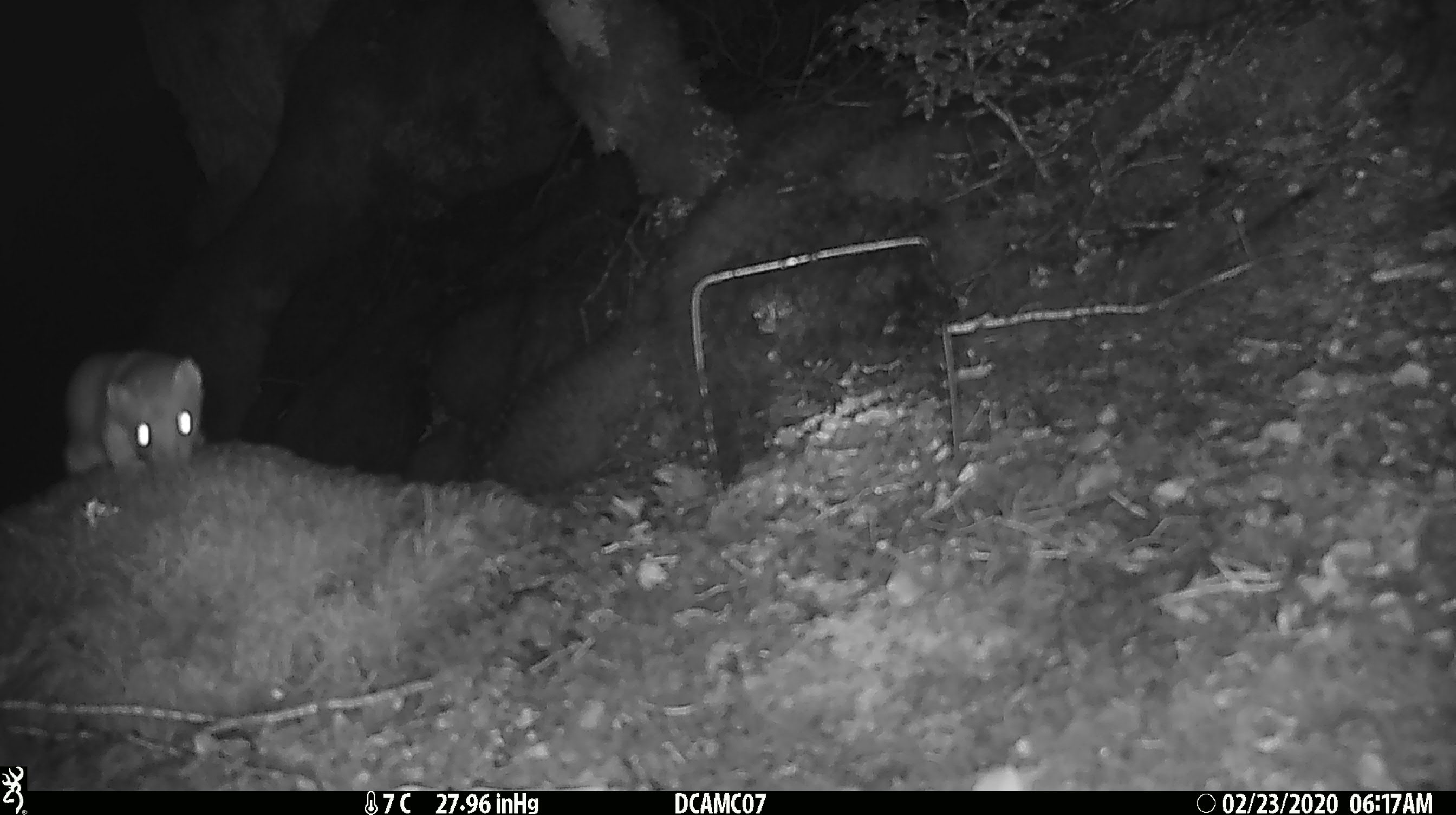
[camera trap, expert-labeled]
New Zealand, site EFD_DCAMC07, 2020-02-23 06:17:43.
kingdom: Animalia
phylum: Chordata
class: Mammalia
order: Carnivora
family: Mustelidae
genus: Mustela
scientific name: Mustela erminea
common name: stoat